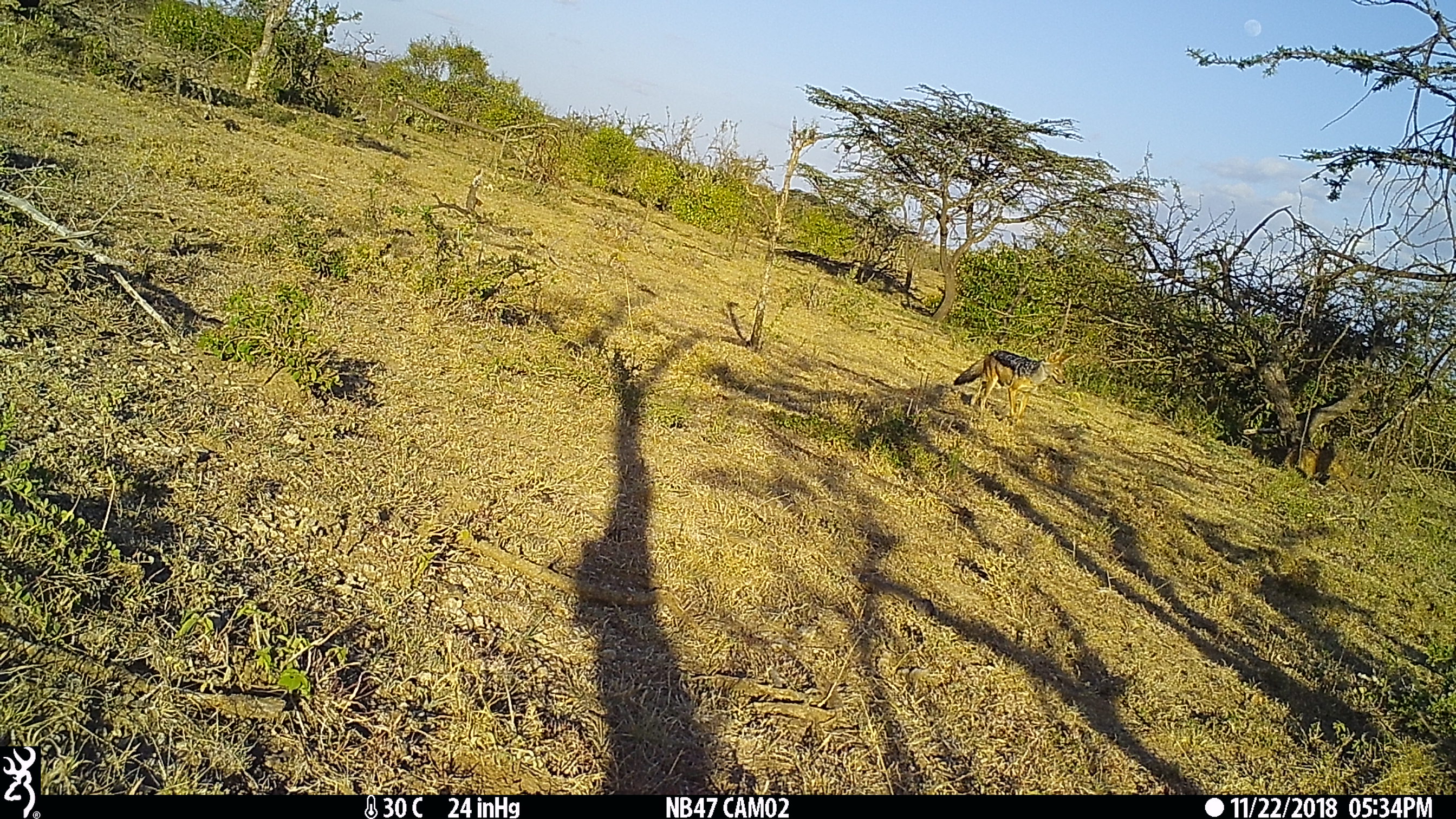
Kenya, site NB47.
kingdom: Animalia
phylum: Chordata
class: Mammalia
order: Carnivora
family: Canidae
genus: Lupulella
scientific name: Lupulella mesomelas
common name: black-backed jackal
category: jackal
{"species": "jackal (black-backed jackal) (Lupulella mesomelas)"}